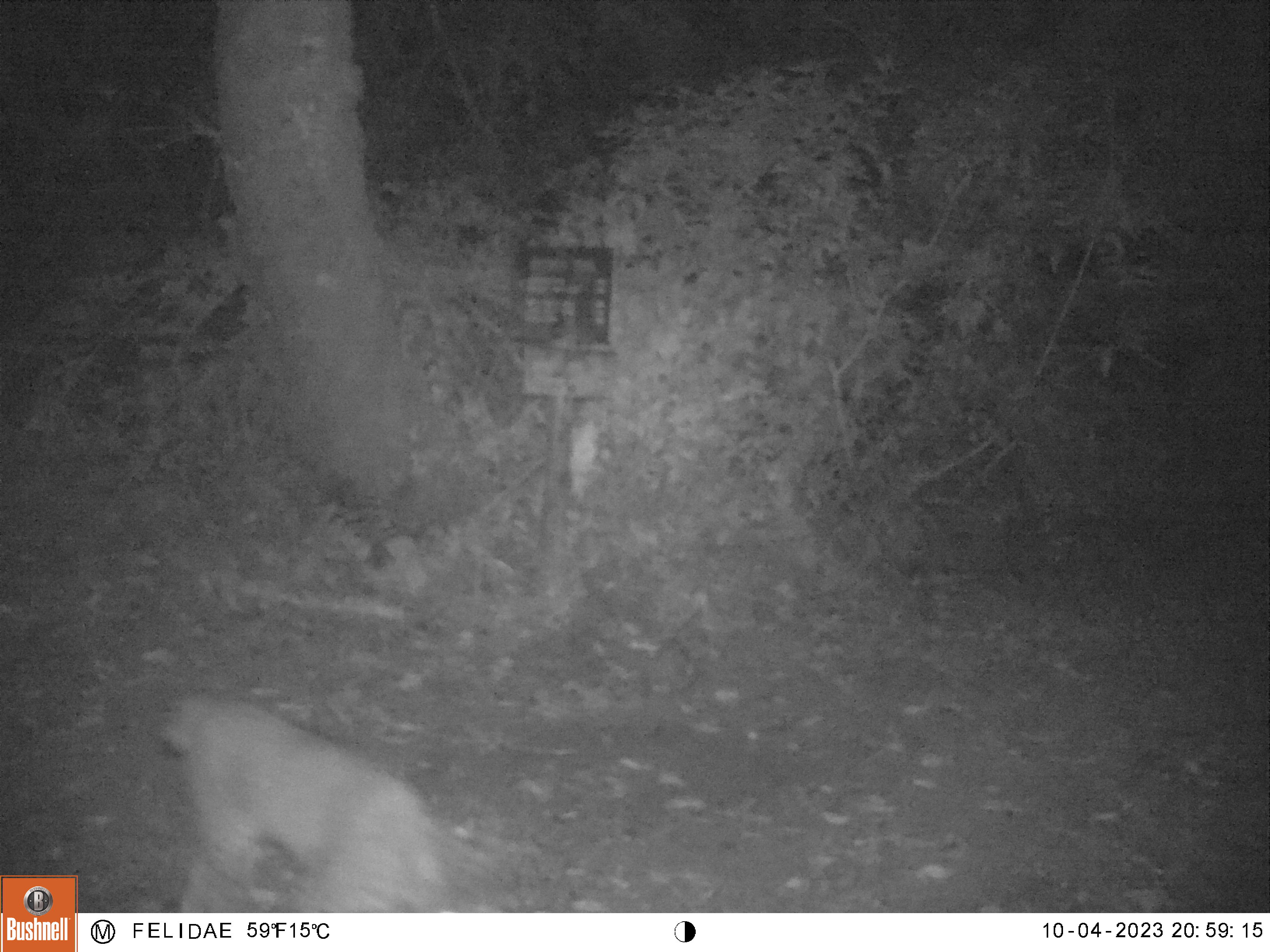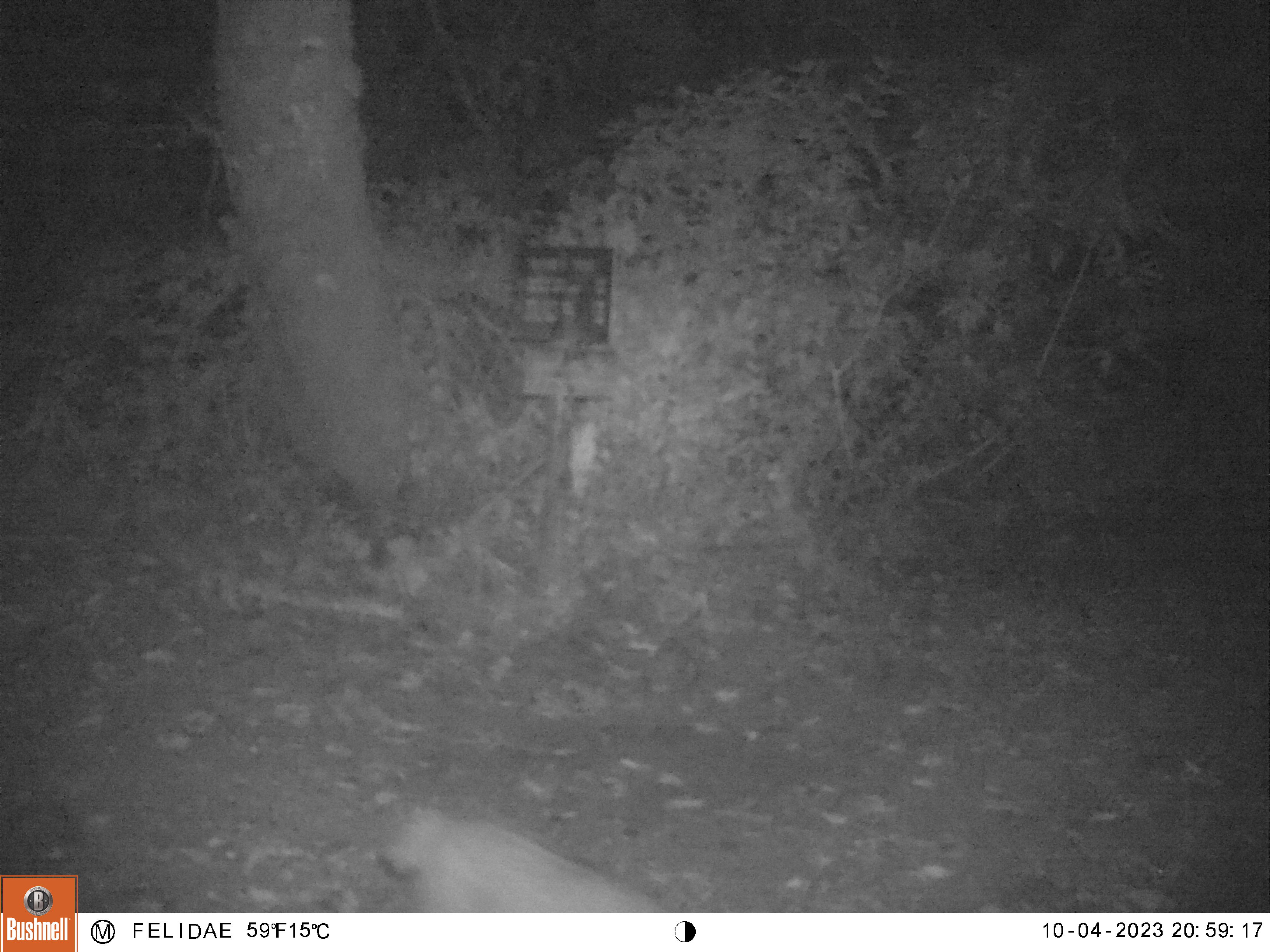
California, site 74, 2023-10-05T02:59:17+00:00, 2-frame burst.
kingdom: Animalia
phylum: Chordata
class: Mammalia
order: Carnivora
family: Felidae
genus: Lynx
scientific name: Lynx rufus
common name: bobcat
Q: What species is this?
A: Bobcat (Lynx rufus).